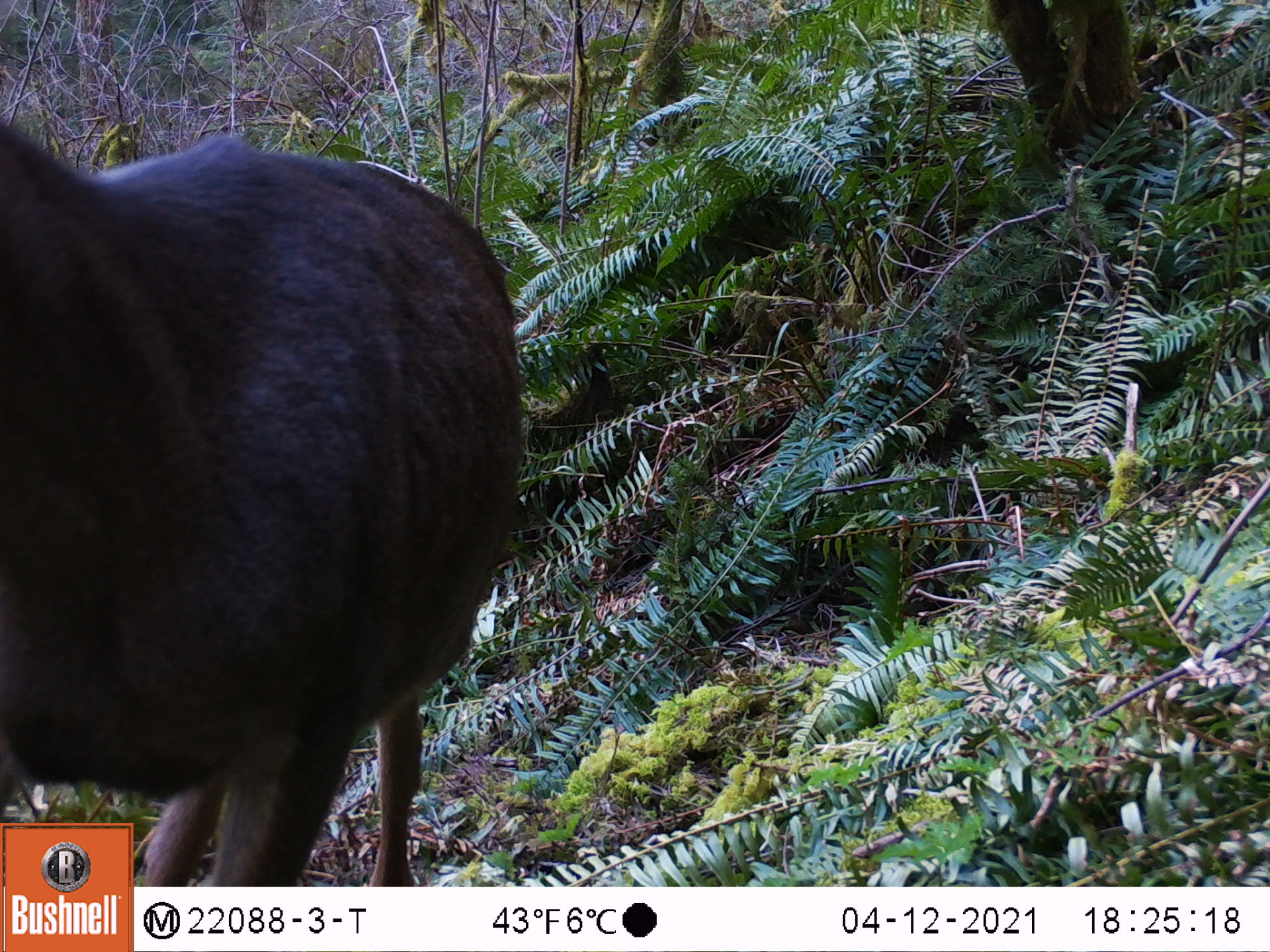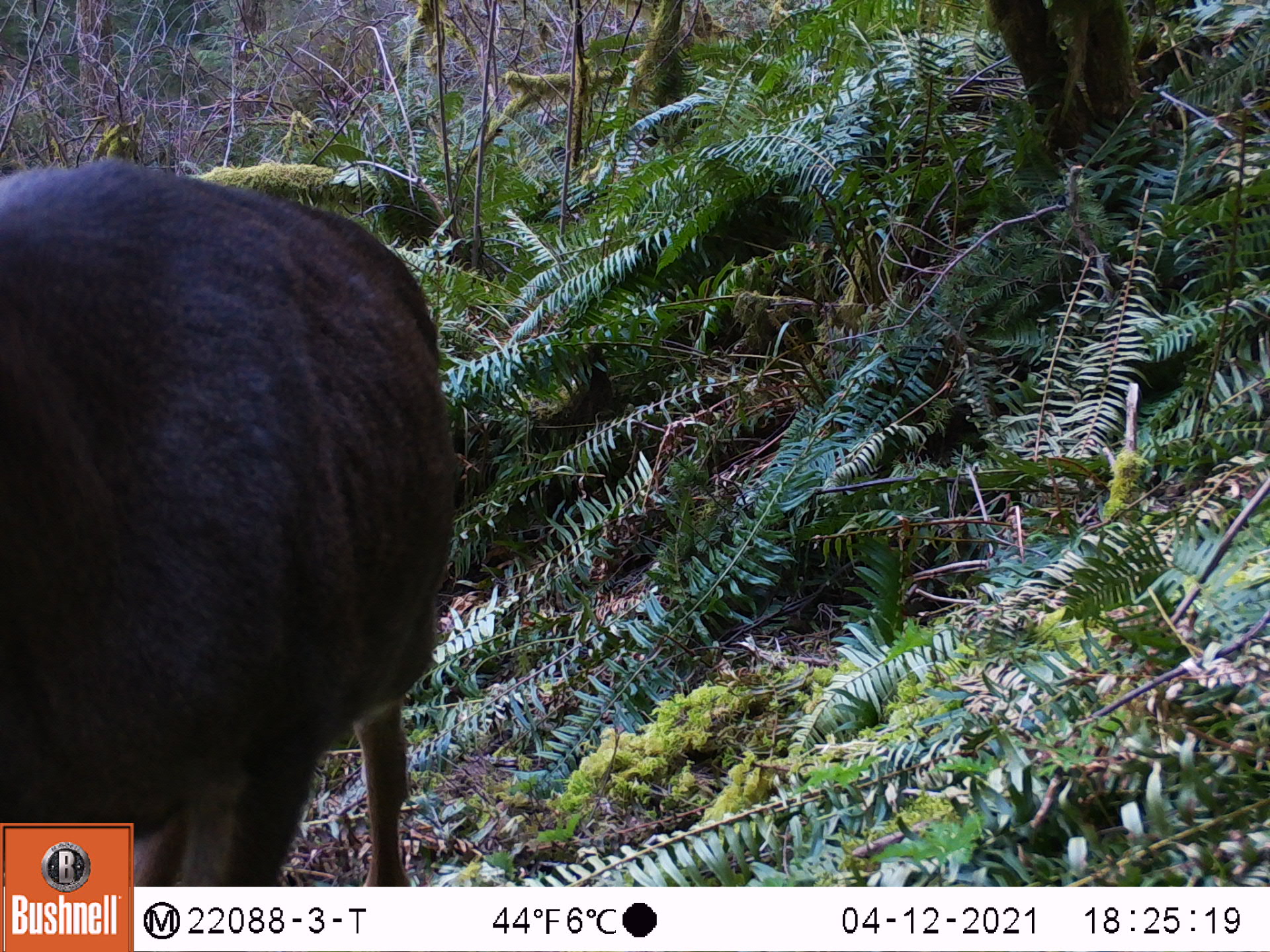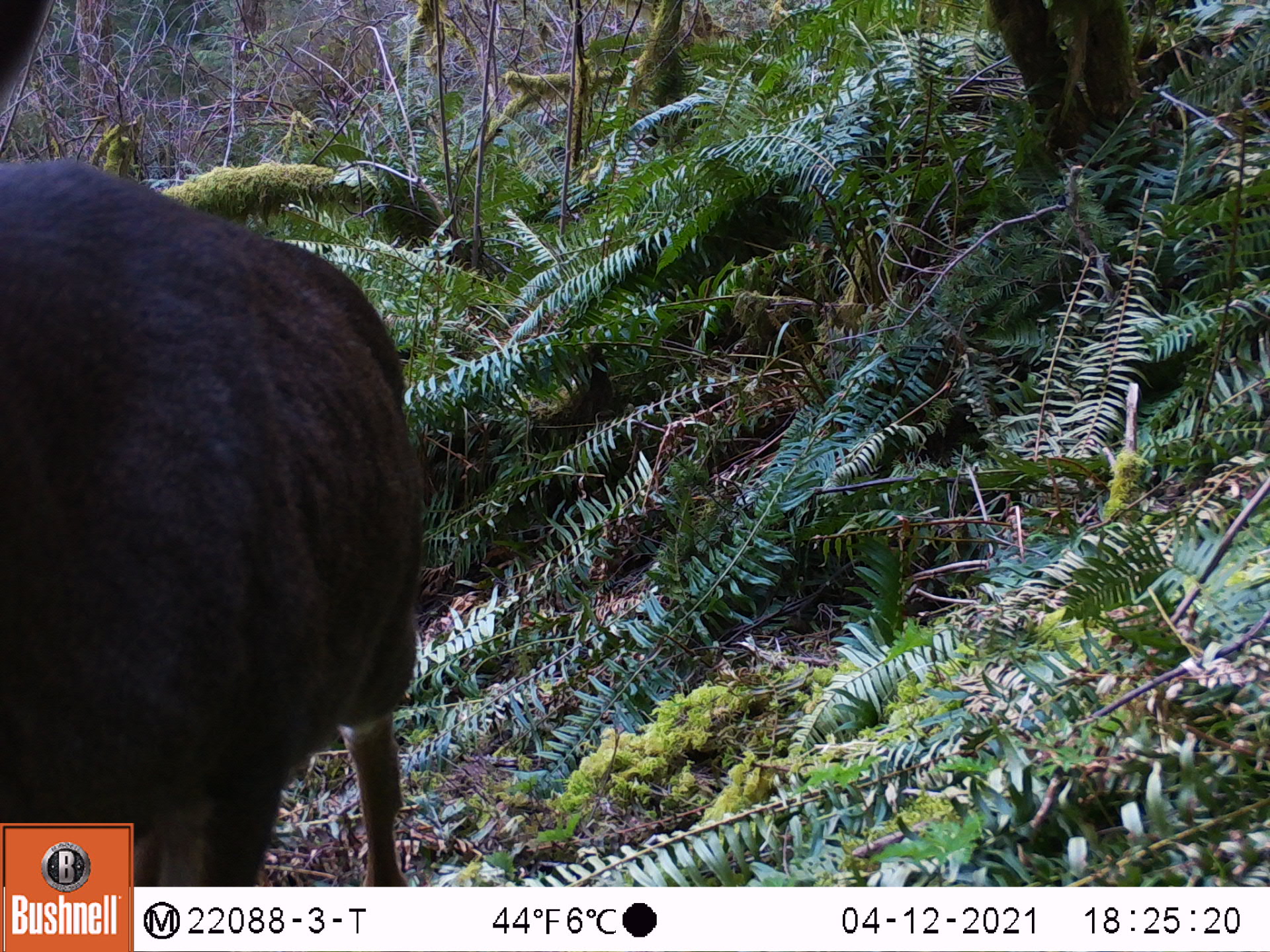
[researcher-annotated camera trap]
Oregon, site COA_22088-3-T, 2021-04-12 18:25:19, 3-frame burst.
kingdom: Animalia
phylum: Chordata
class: Mammalia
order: Artiodactyla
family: Cervidae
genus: Odocoileus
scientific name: Odocoileus hemionus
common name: black-tailed deer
Black-tailed deer (Odocoileus hemionus).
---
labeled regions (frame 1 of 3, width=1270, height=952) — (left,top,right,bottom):
black-tailed deer: (2,95,538,822)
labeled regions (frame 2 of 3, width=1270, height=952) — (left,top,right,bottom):
black-tailed deer: (0,129,479,821)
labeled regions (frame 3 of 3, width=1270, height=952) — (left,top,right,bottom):
black-tailed deer: (1,0,436,822)